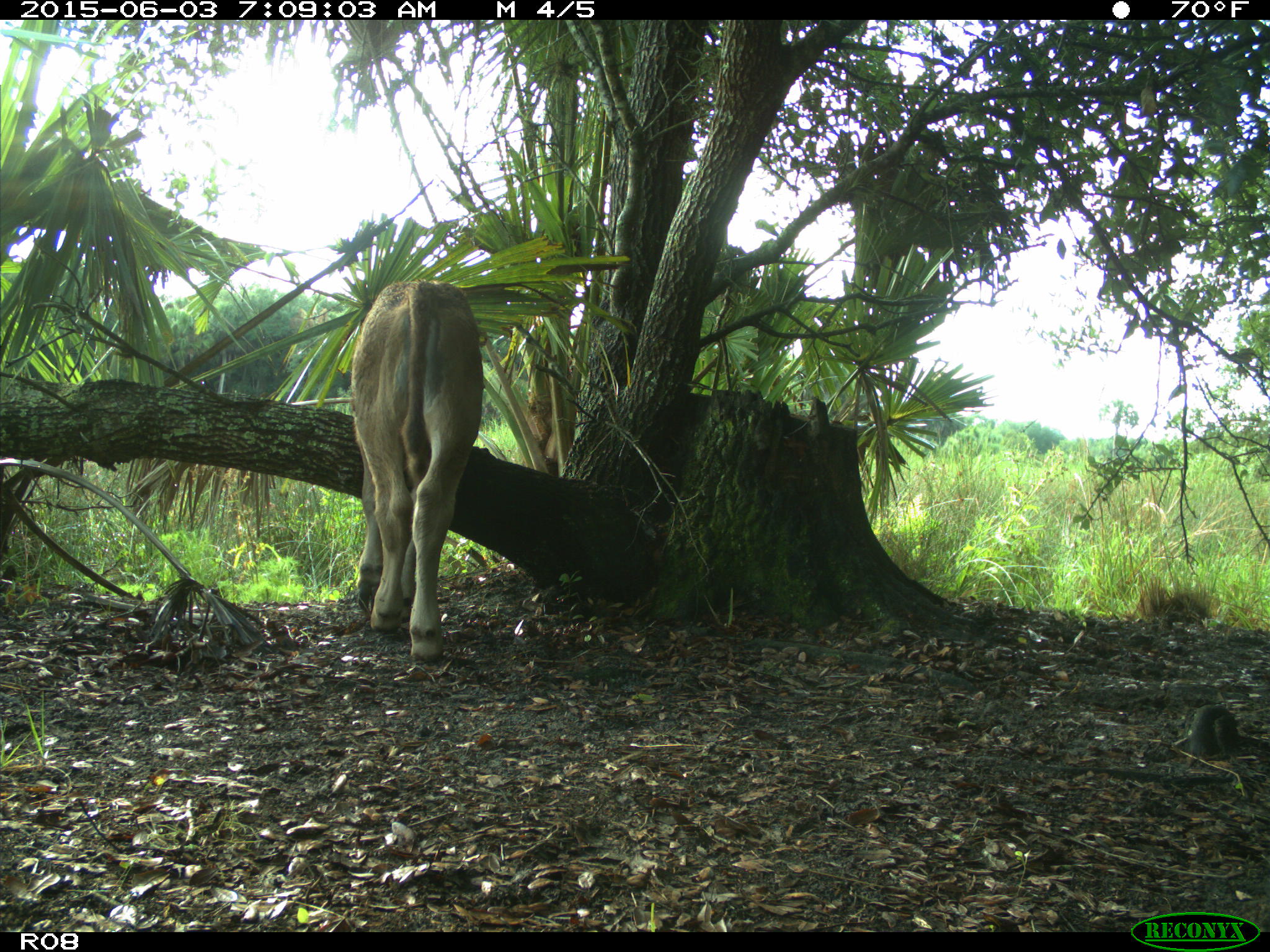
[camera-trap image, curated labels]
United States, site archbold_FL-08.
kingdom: Animalia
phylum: Chordata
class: Mammalia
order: Artiodactyla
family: Bovidae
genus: Bos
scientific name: Bos taurus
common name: domestic cow